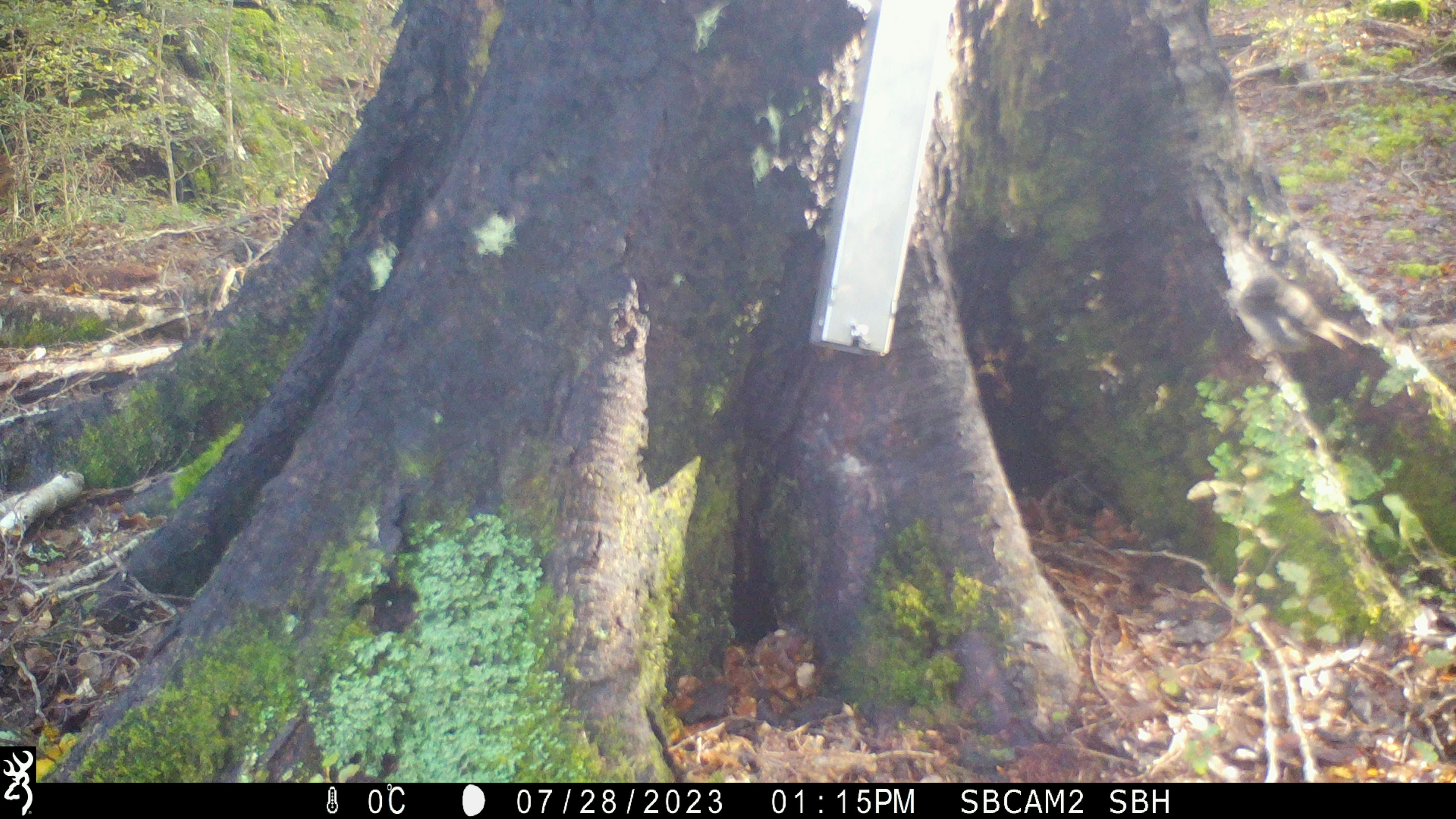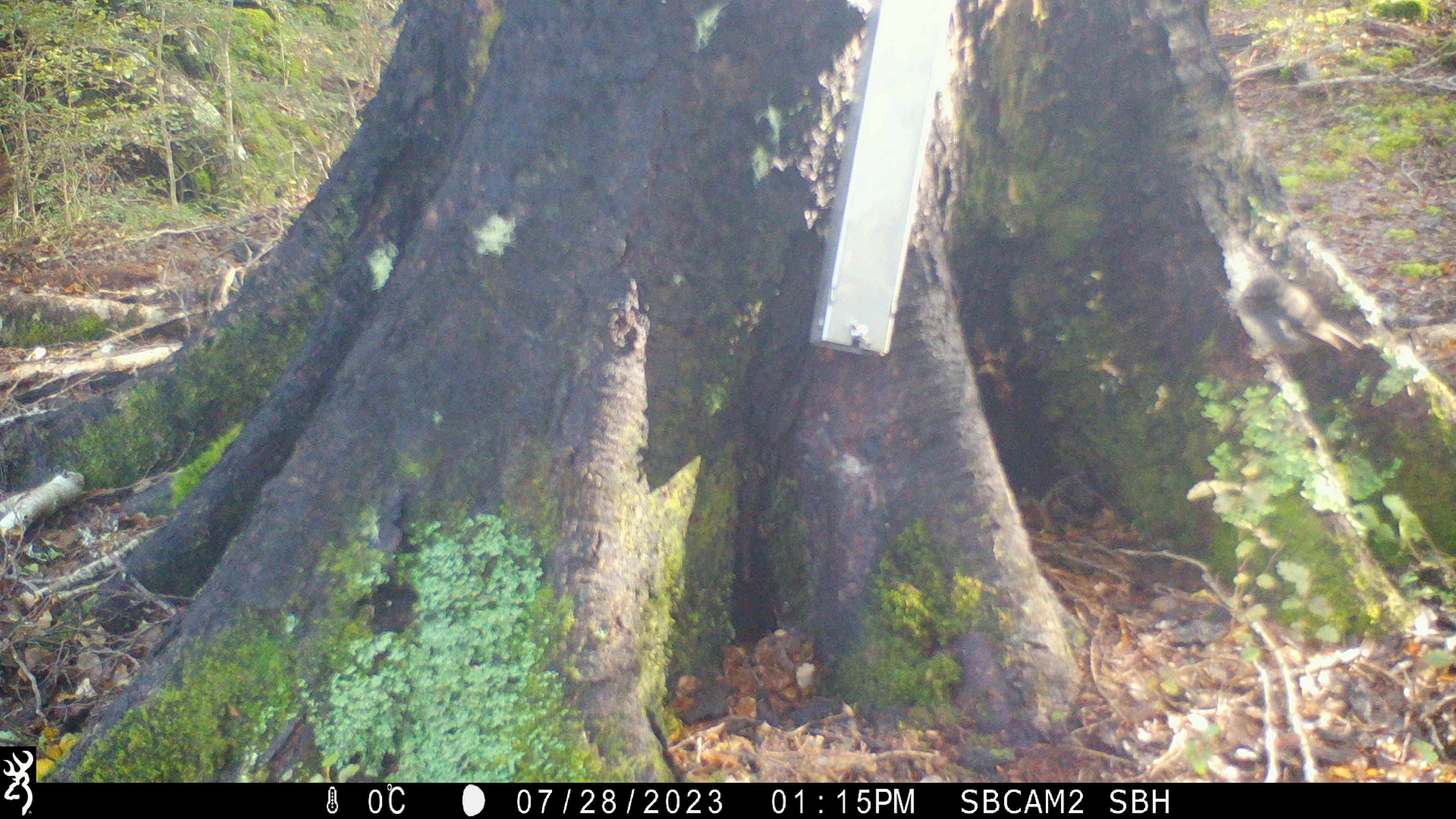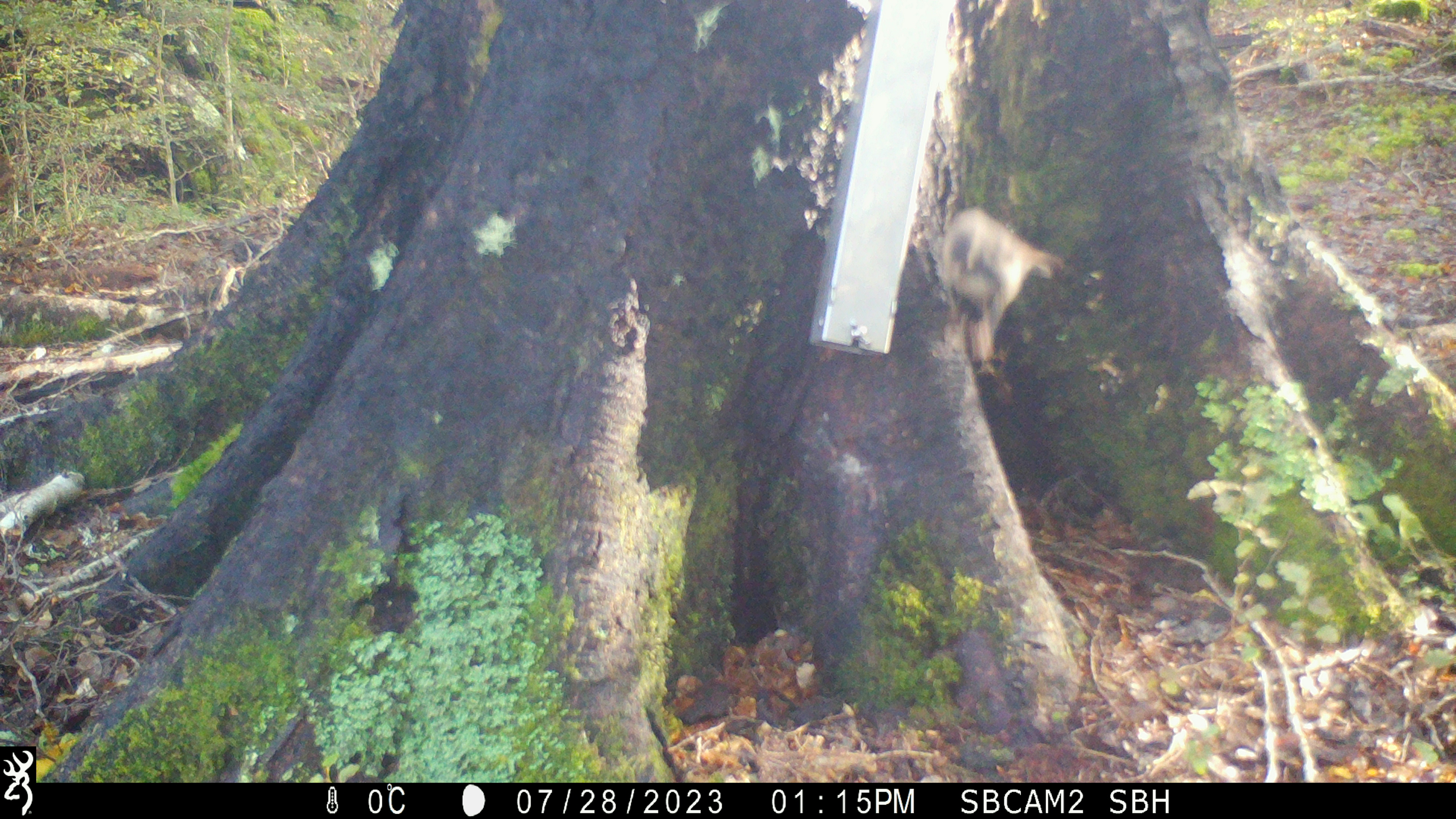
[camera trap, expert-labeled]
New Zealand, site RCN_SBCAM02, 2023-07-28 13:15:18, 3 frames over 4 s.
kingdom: Animalia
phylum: Chordata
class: Aves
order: Passeriformes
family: Petroicidae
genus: Petroica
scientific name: Petroica australis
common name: new zealand robin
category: robin